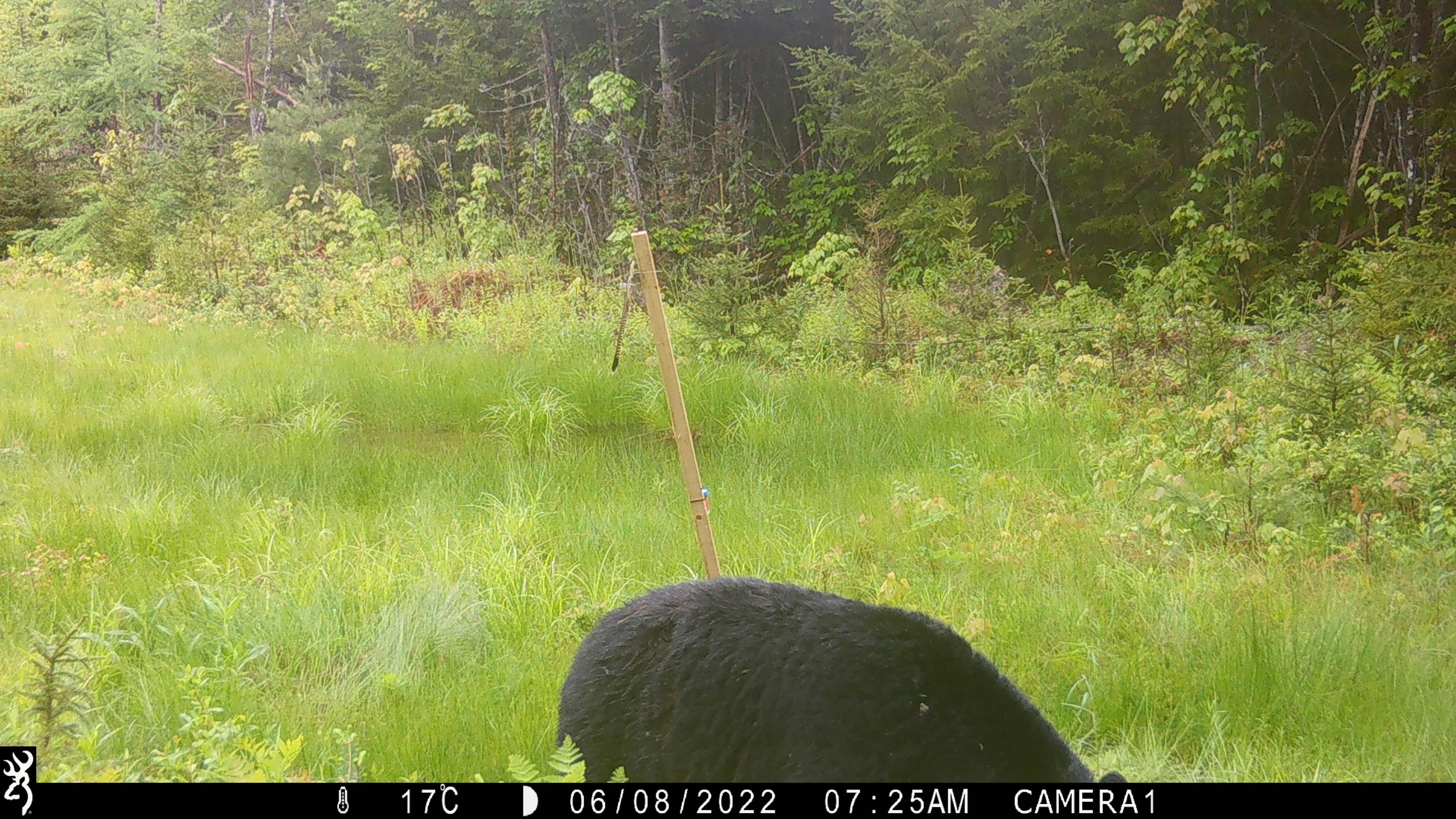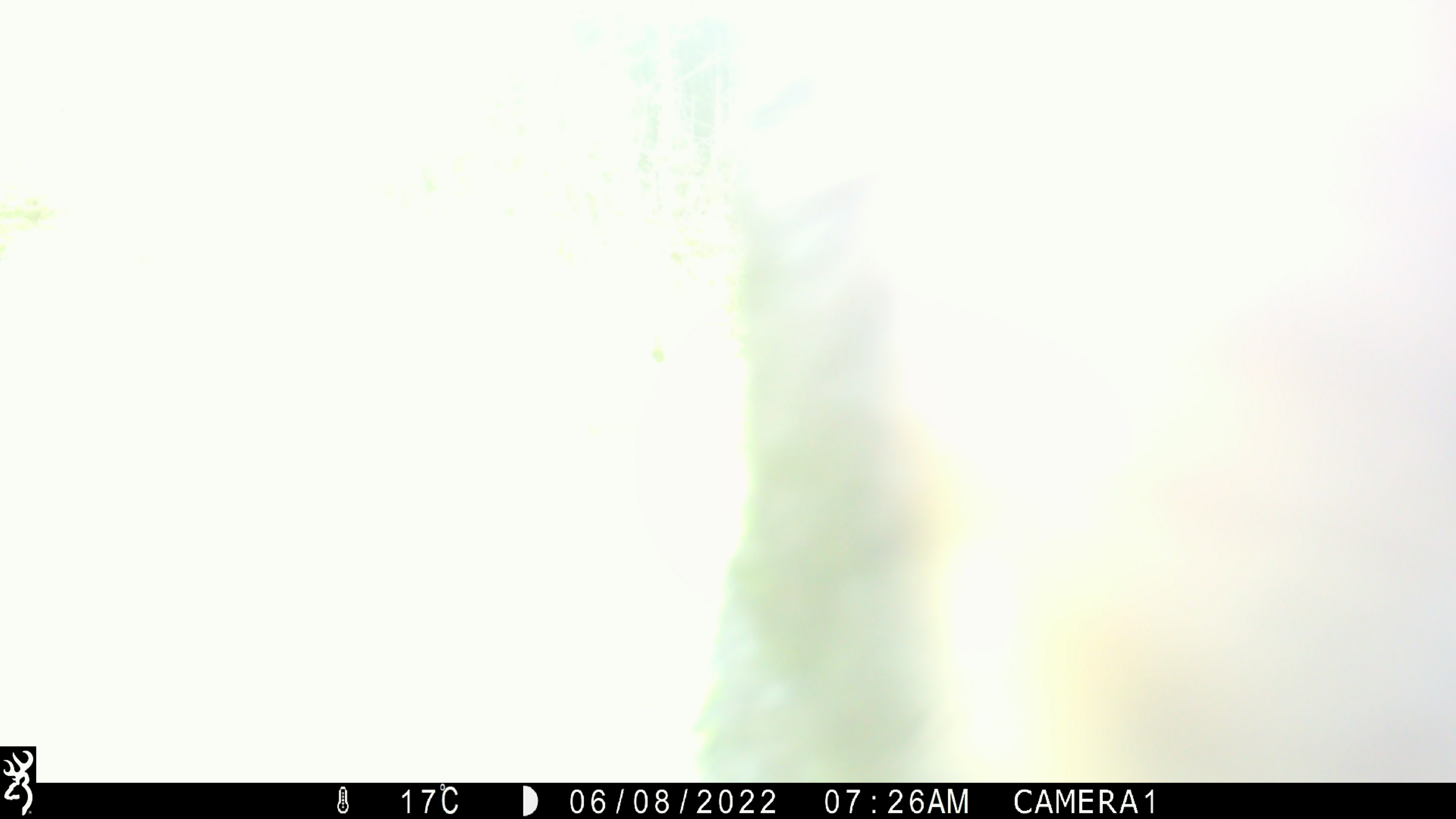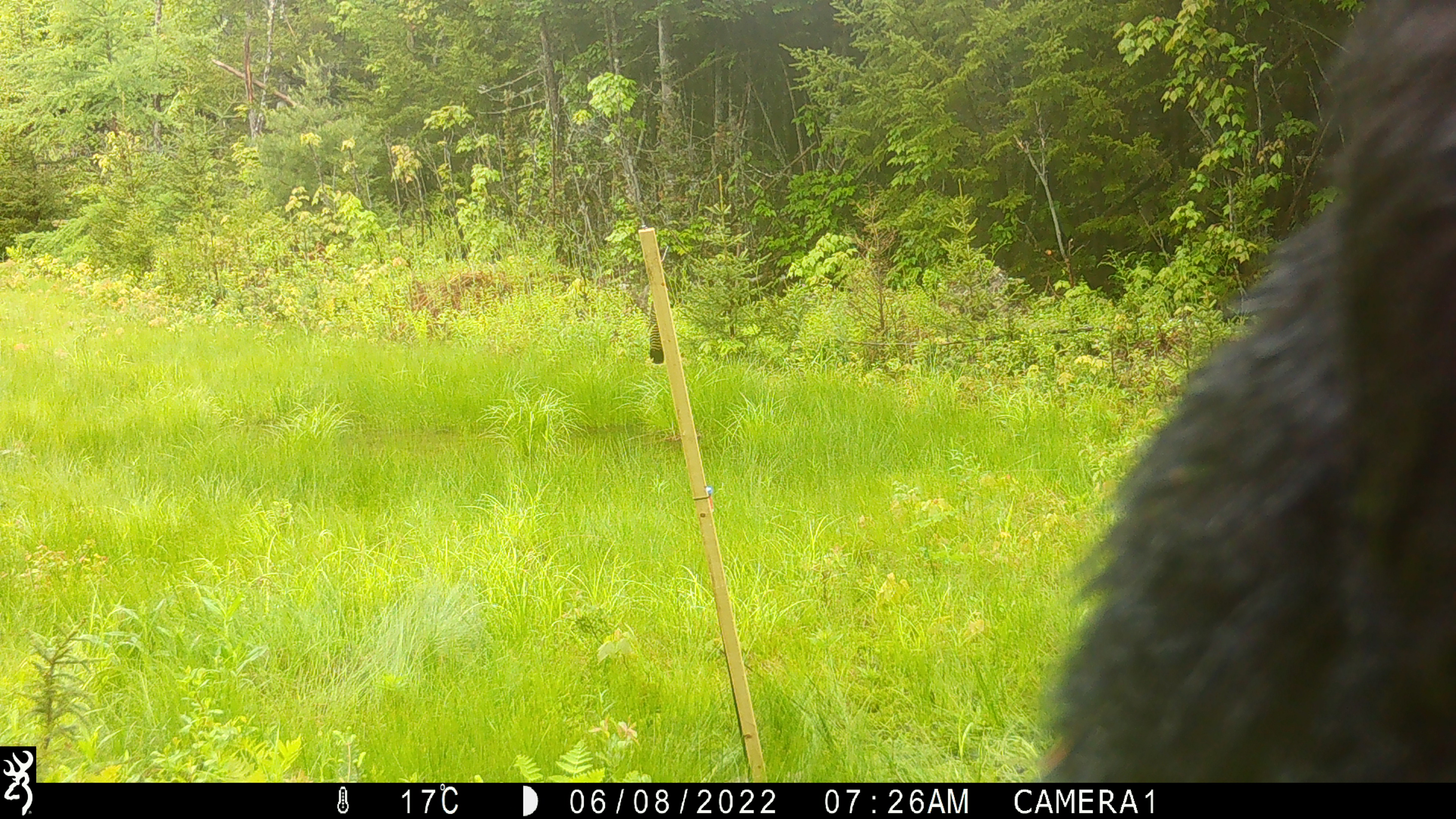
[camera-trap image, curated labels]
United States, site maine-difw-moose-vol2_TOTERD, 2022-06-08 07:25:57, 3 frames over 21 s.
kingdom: Animalia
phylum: Chordata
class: Mammalia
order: Carnivora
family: Ursidae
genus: Ursus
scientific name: Ursus americanus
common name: black bear